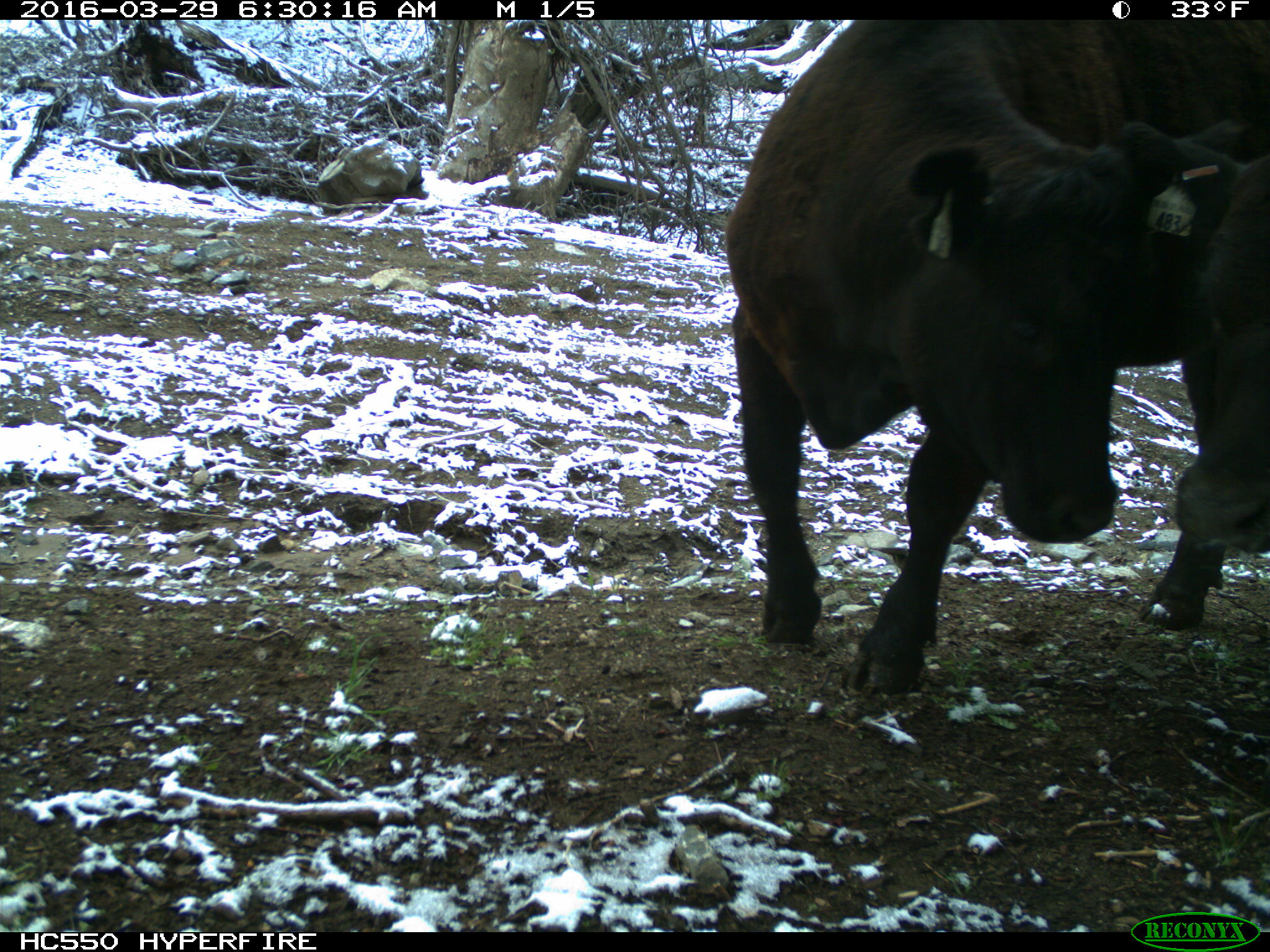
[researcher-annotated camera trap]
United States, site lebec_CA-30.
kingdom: Animalia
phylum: Chordata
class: Mammalia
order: Artiodactyla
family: Bovidae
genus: Bos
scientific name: Bos taurus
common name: domestic cow